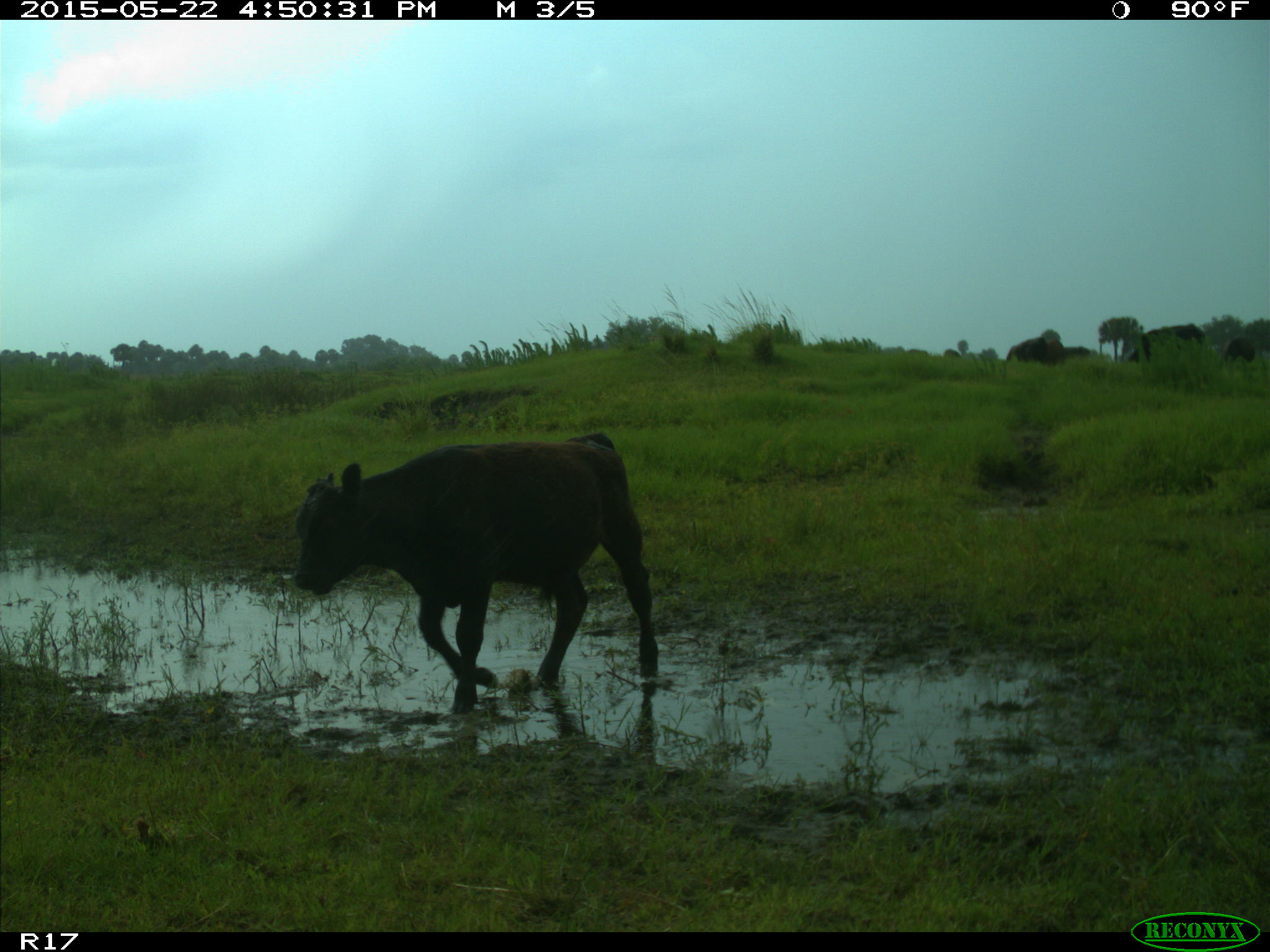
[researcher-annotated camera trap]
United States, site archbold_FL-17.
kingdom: Animalia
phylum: Chordata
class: Mammalia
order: Artiodactyla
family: Bovidae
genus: Bos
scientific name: Bos taurus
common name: domestic cow